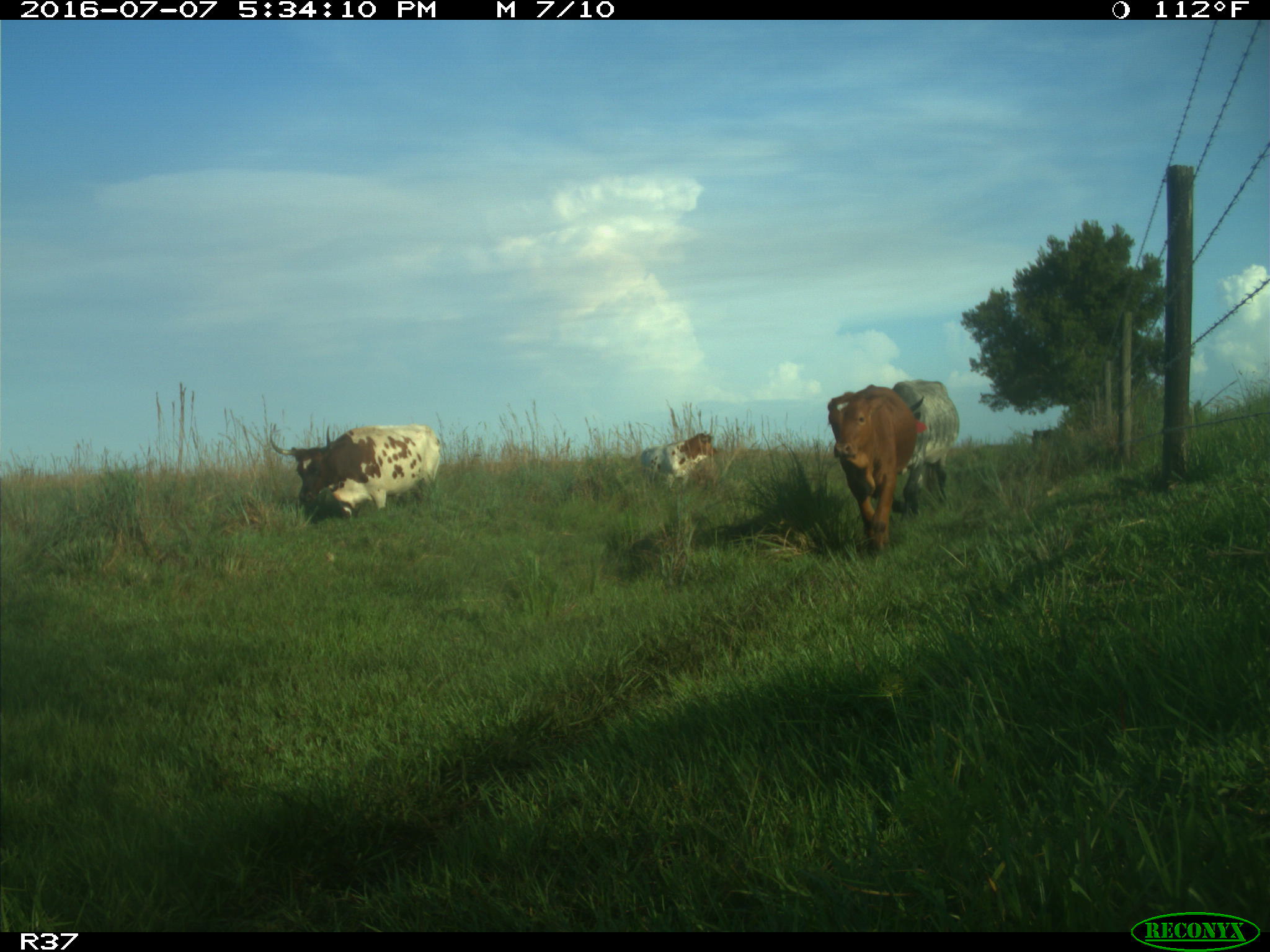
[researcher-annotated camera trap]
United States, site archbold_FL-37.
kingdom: Animalia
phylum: Chordata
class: Mammalia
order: Artiodactyla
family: Bovidae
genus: Bos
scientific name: Bos taurus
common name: domestic cow